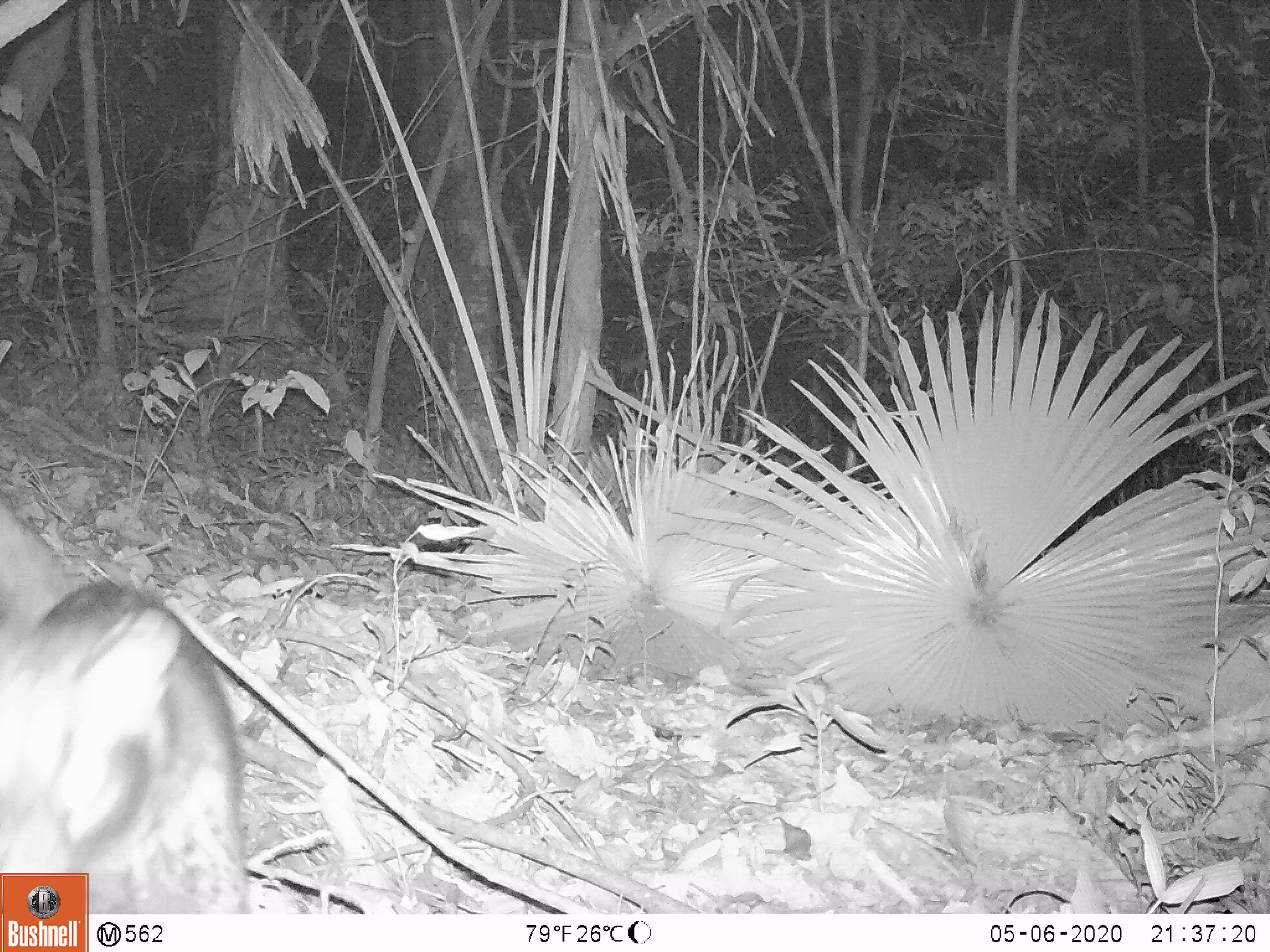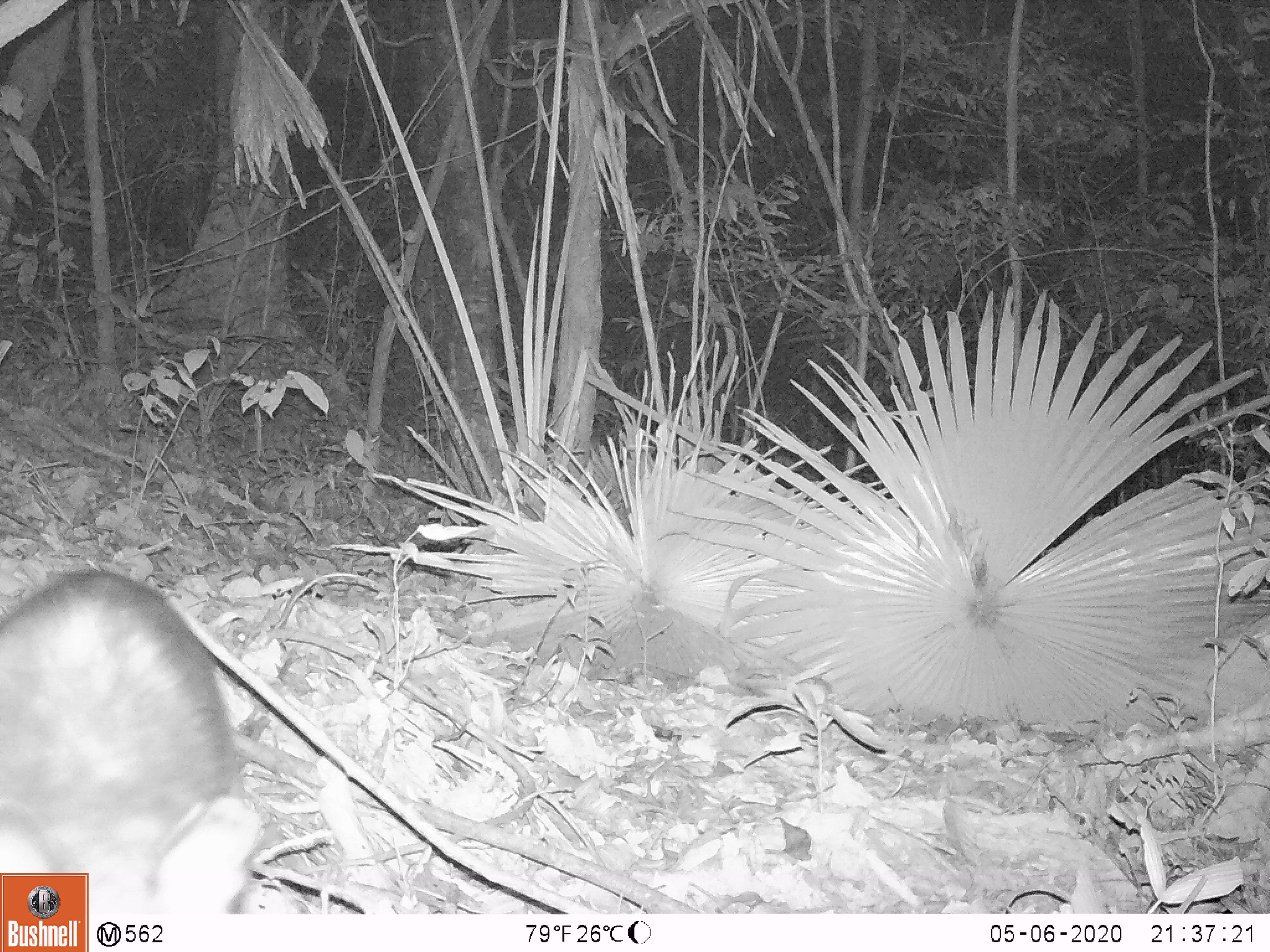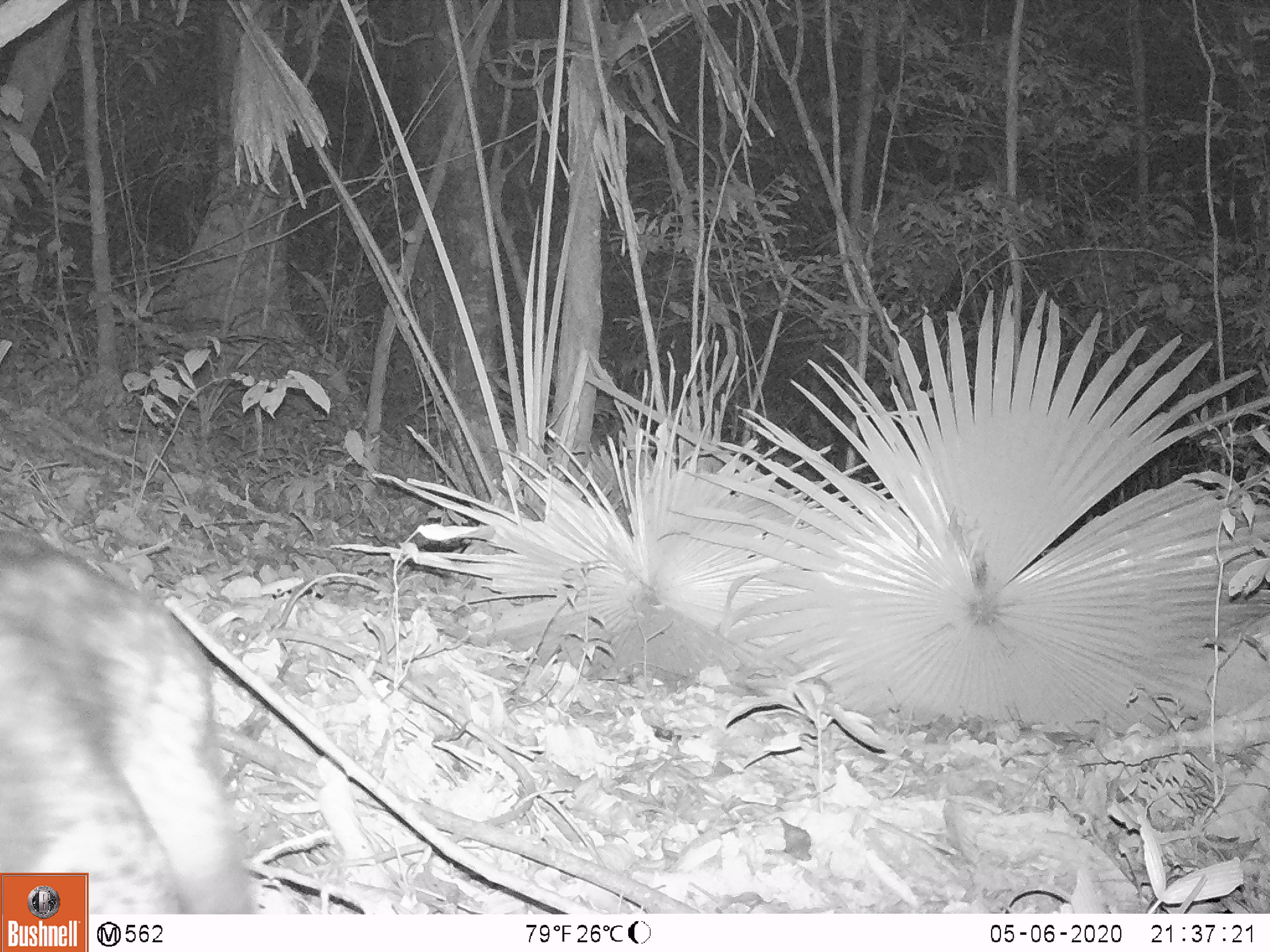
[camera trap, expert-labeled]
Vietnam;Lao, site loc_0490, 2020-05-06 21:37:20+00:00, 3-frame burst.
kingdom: Animalia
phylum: Chordata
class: Mammalia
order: Carnivora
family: Viverridae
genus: Paradoxurus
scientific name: Paradoxurus hermaphroditus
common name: common palm civet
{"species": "common palm civet (Paradoxurus hermaphroditus)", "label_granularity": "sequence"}